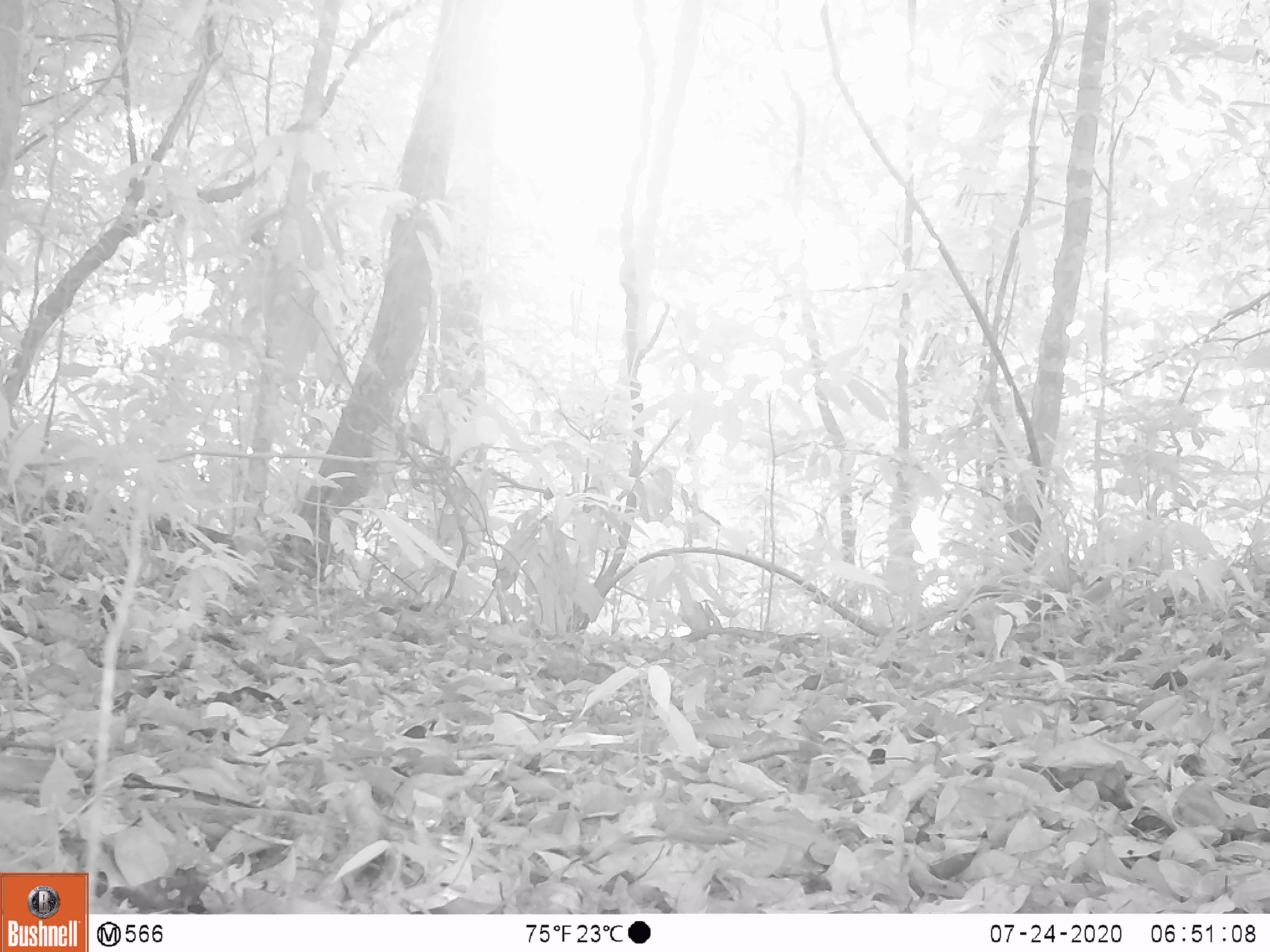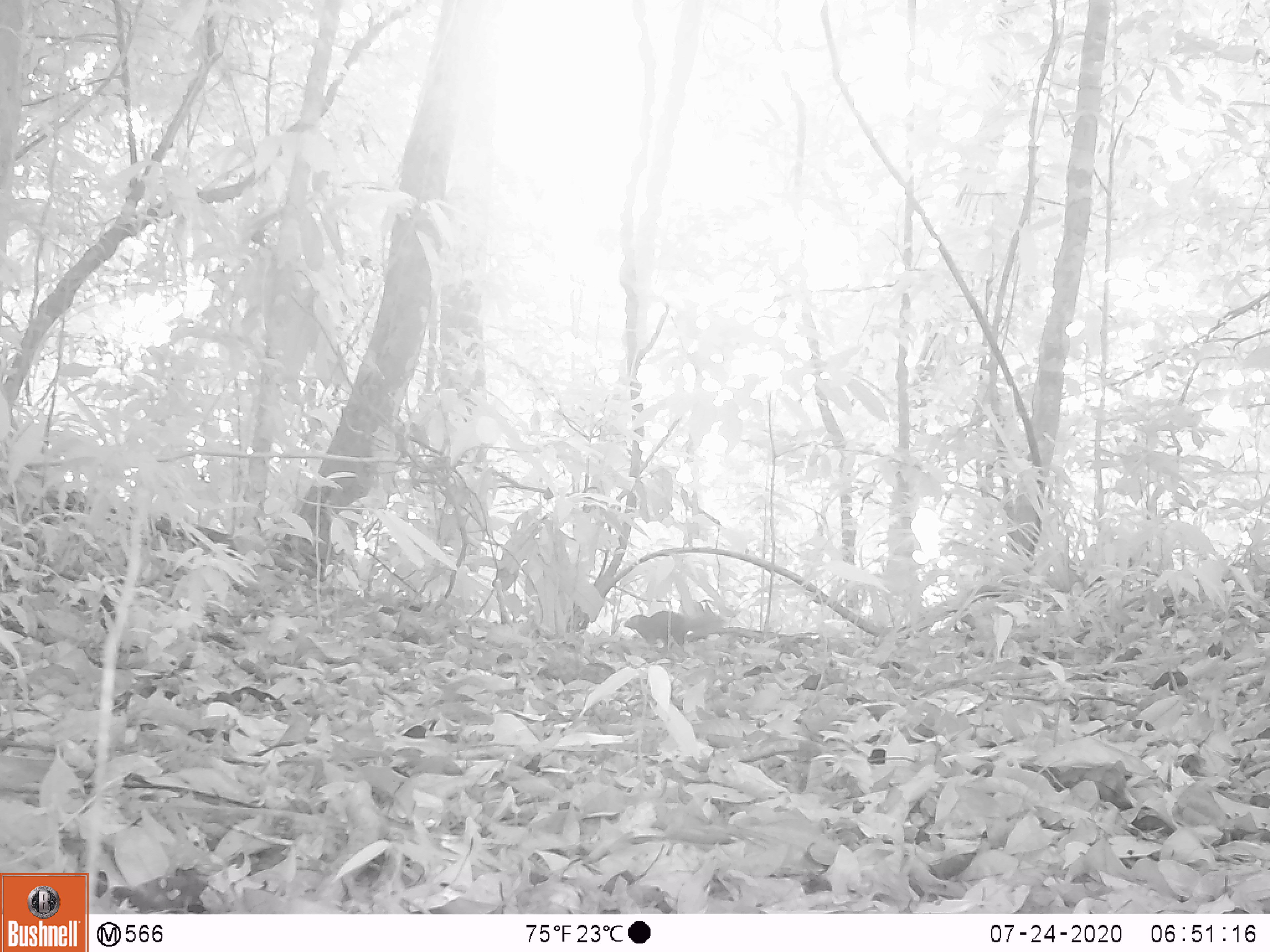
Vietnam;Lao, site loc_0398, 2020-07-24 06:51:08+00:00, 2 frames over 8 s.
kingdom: Animalia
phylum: Chordata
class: Mammalia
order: Rodentia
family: Sciuridae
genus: Dremomys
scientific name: Dremomys rufigenis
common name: red-cheeked squirrel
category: red cheeked squirrel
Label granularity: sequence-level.